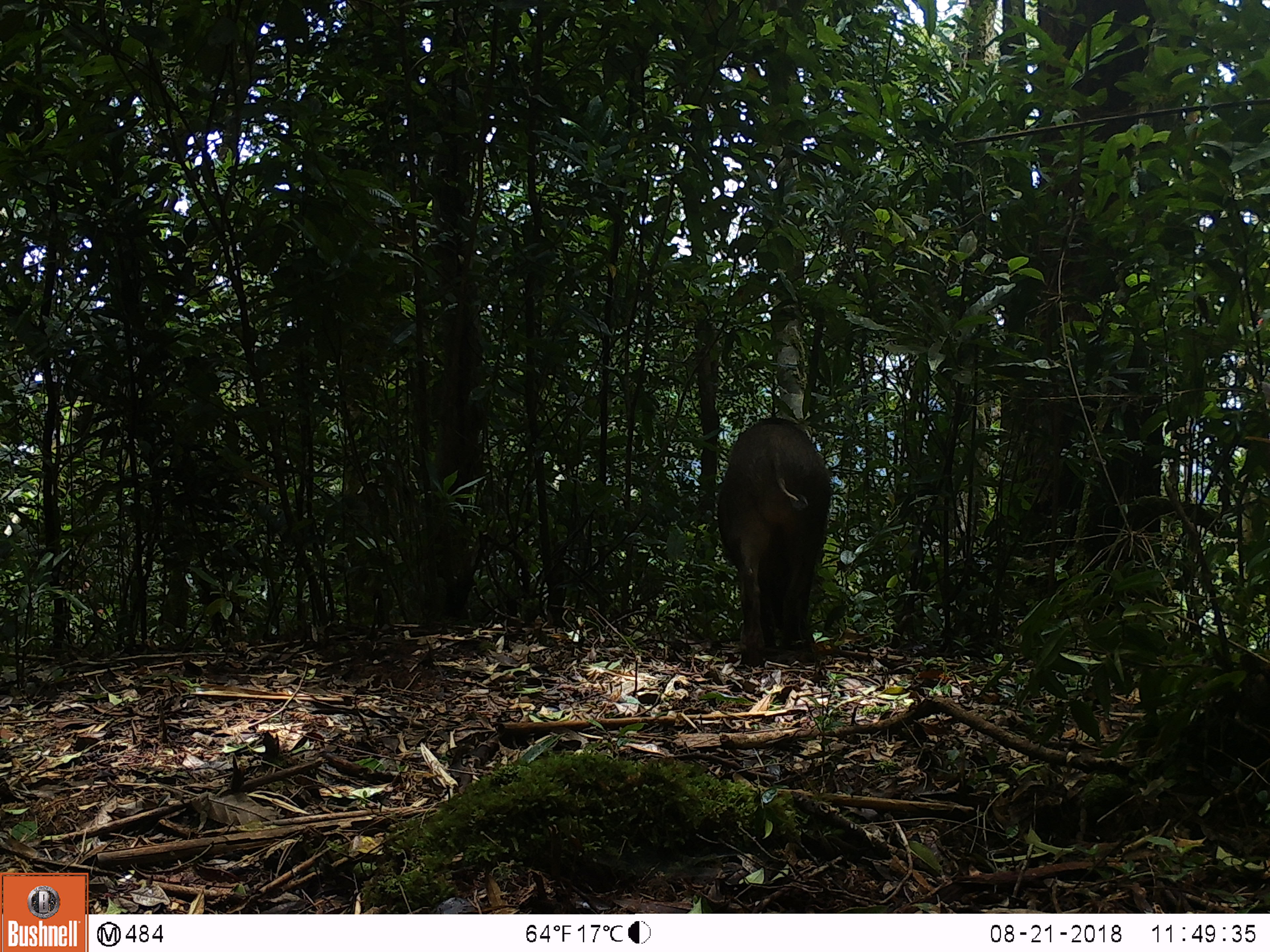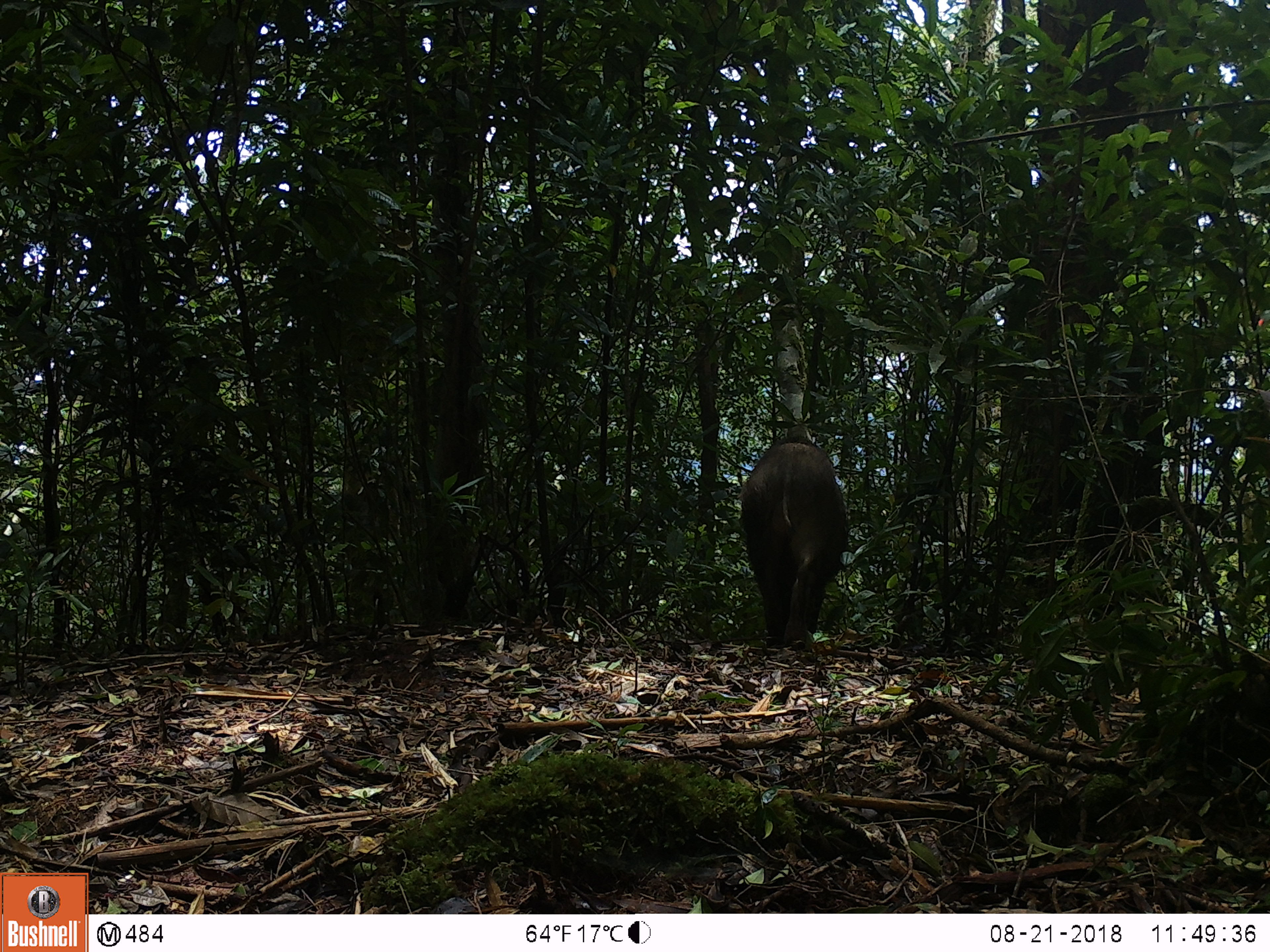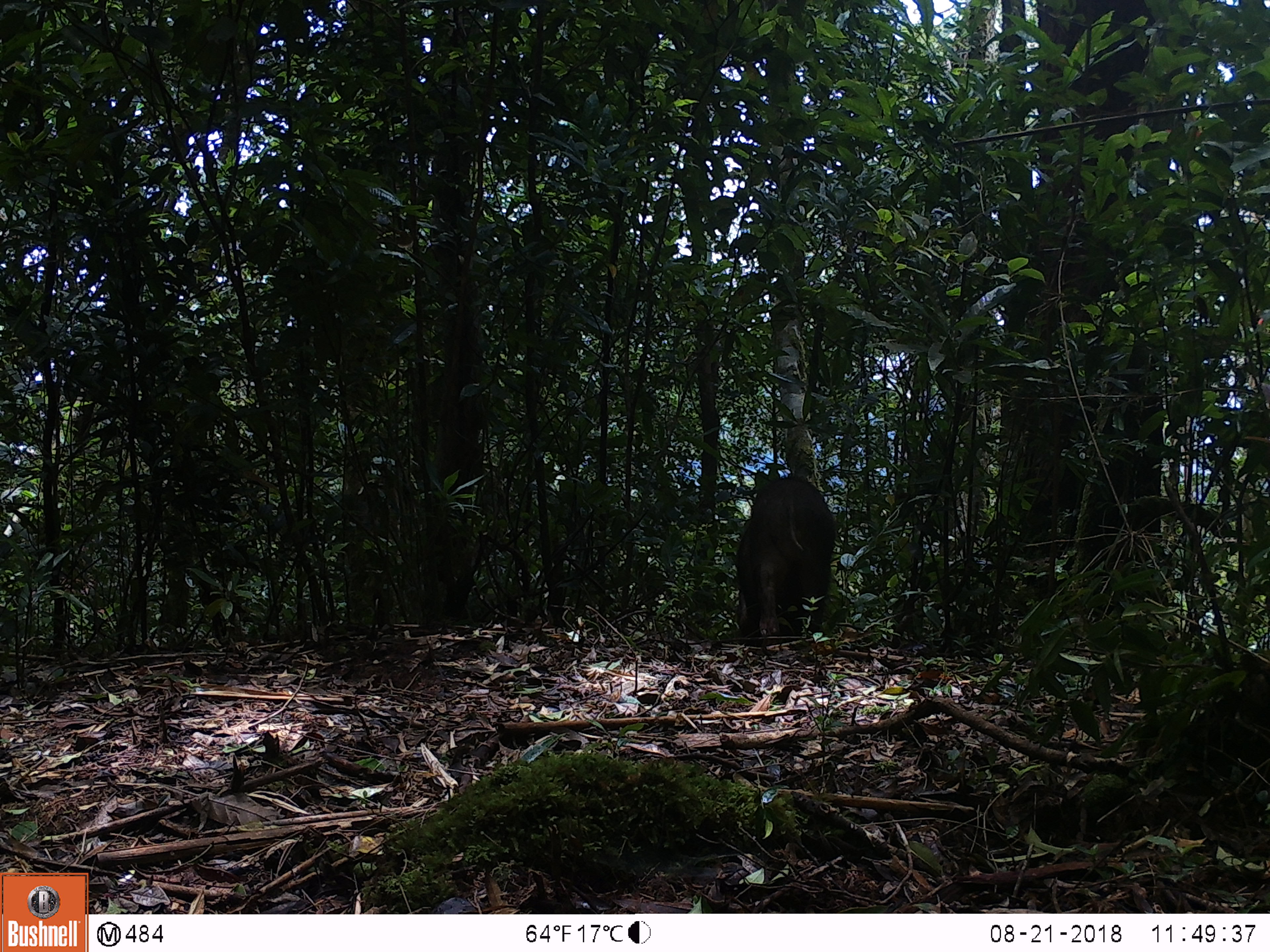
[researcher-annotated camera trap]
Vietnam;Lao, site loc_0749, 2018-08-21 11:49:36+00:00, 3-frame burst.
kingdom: Animalia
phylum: Chordata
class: Mammalia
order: Artiodactyla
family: Suidae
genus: Sus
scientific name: Sus scrofa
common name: eurasian wild pig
Eurasian wild pig (Sus scrofa). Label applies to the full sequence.